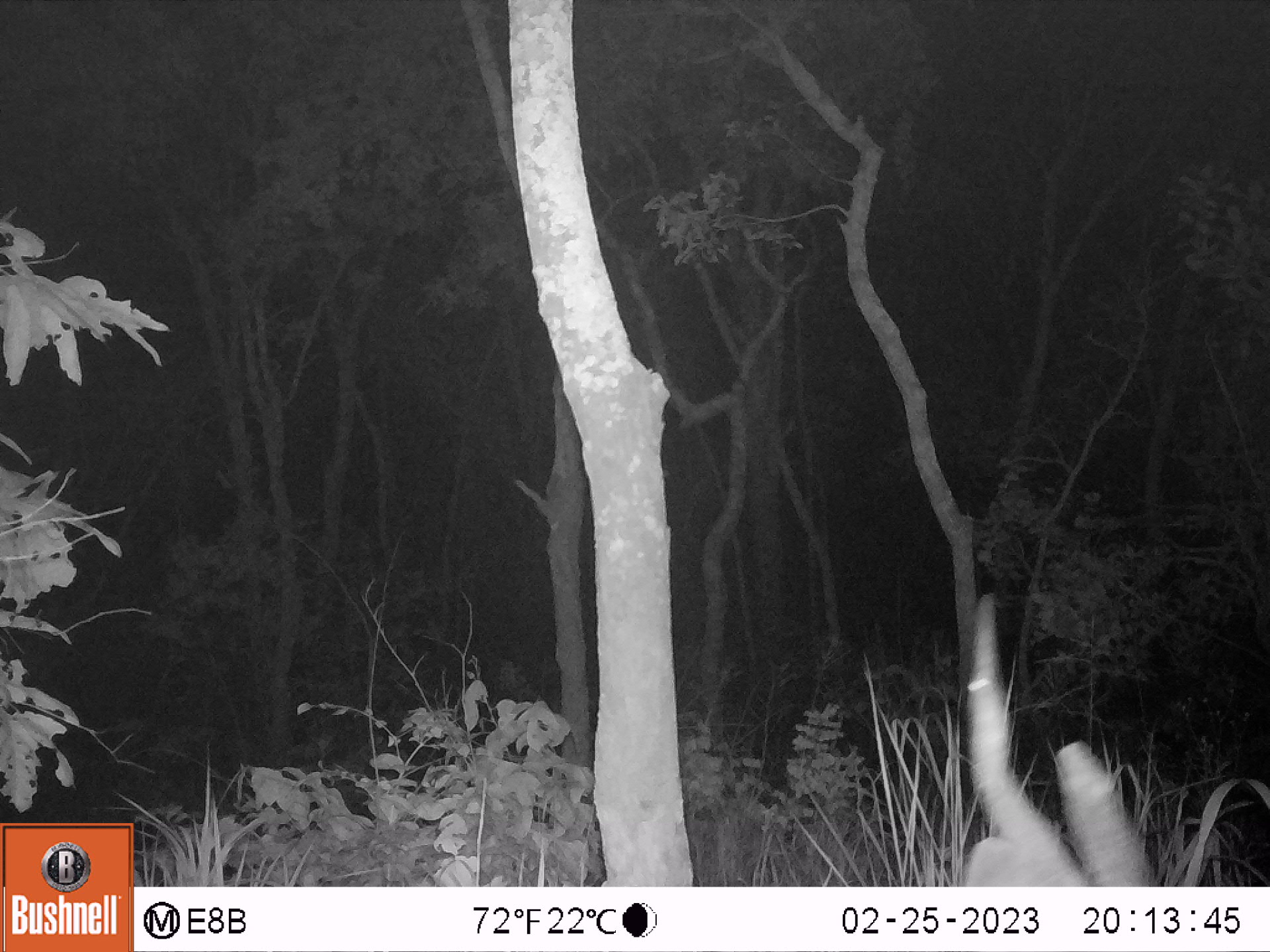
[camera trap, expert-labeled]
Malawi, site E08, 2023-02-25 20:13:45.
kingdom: Animalia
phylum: Chordata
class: Mammalia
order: Artiodactyla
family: Bovidae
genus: Tragelaphus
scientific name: Tragelaphus sylvaticus sylvaticus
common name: cape bushbuck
Cape bushbuck (Tragelaphus sylvaticus sylvaticus), count 1.